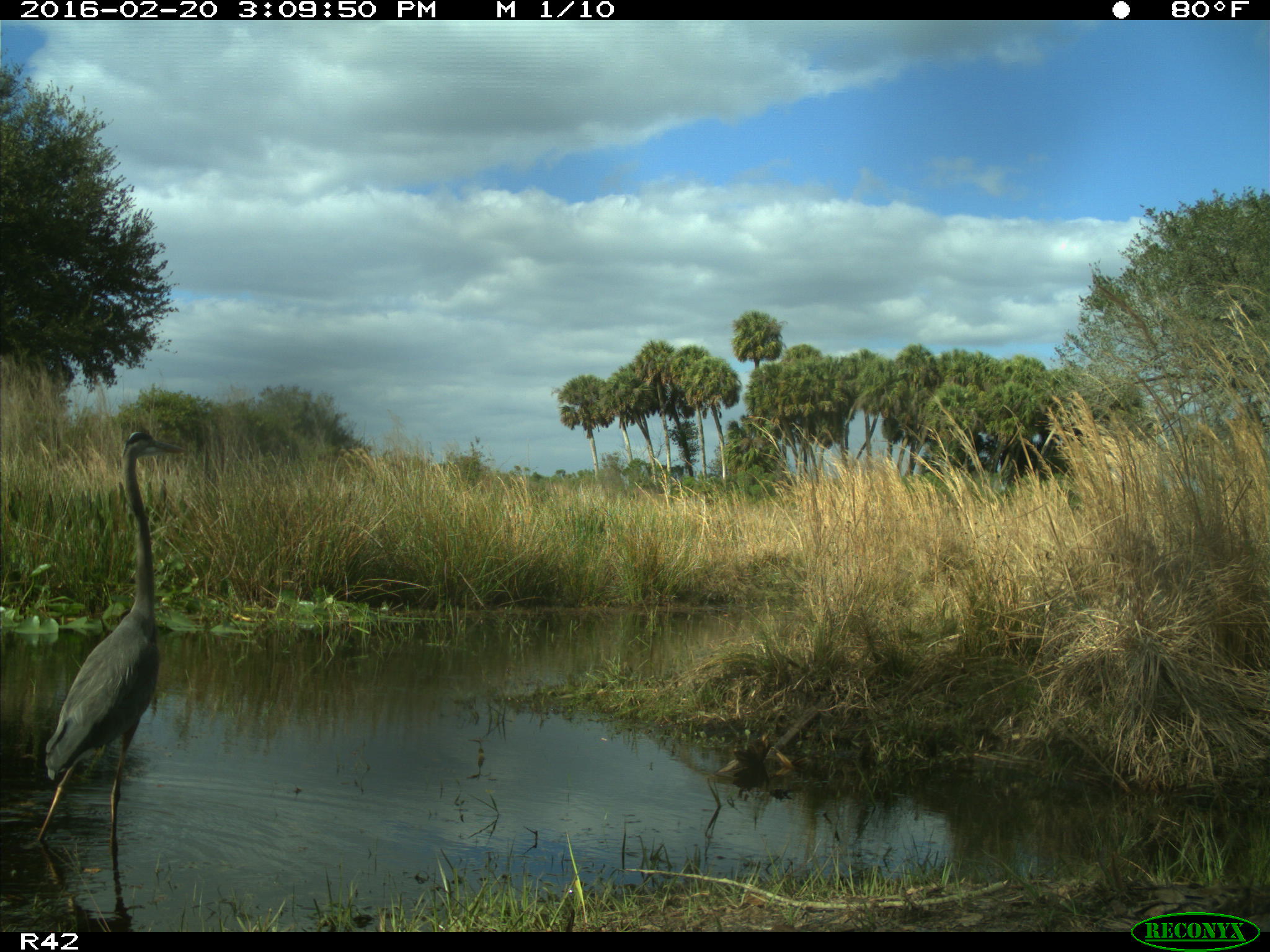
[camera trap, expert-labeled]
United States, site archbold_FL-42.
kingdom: Animalia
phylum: Chordata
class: Aves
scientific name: Aves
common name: birds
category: unidentified bird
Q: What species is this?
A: Unidentified bird (birds) (Aves).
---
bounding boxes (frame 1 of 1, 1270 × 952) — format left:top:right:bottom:
animal: 23:429:187:920